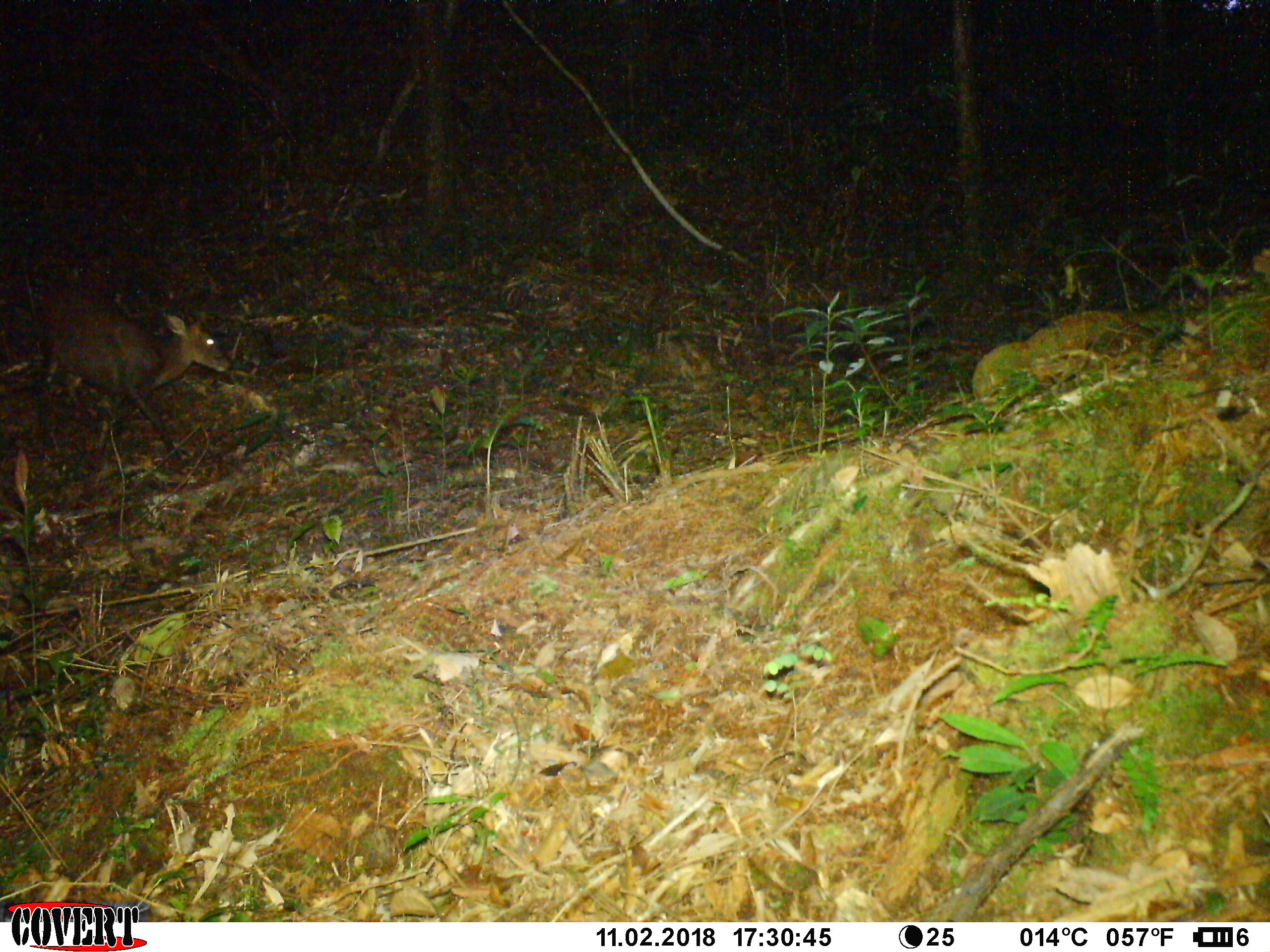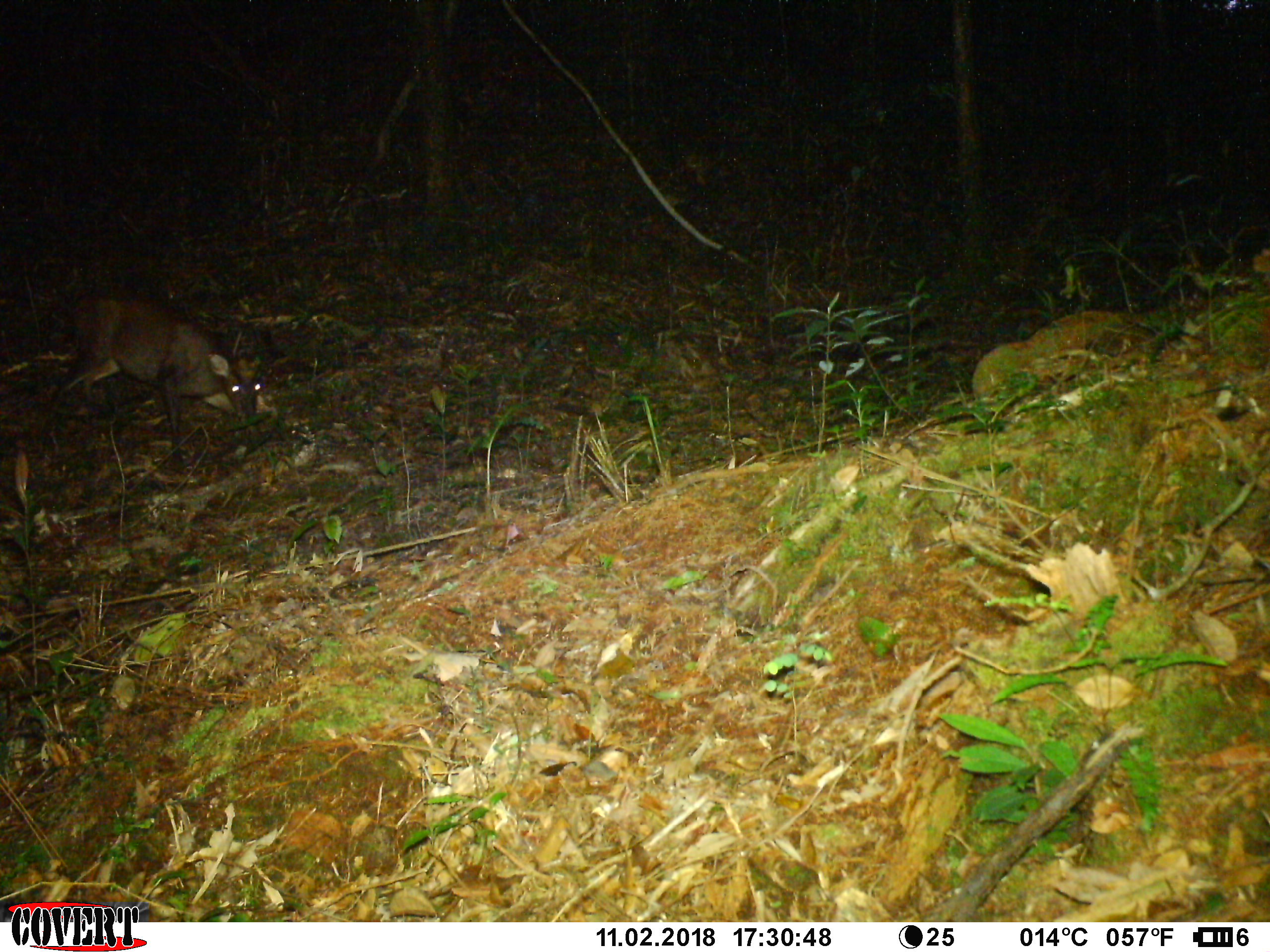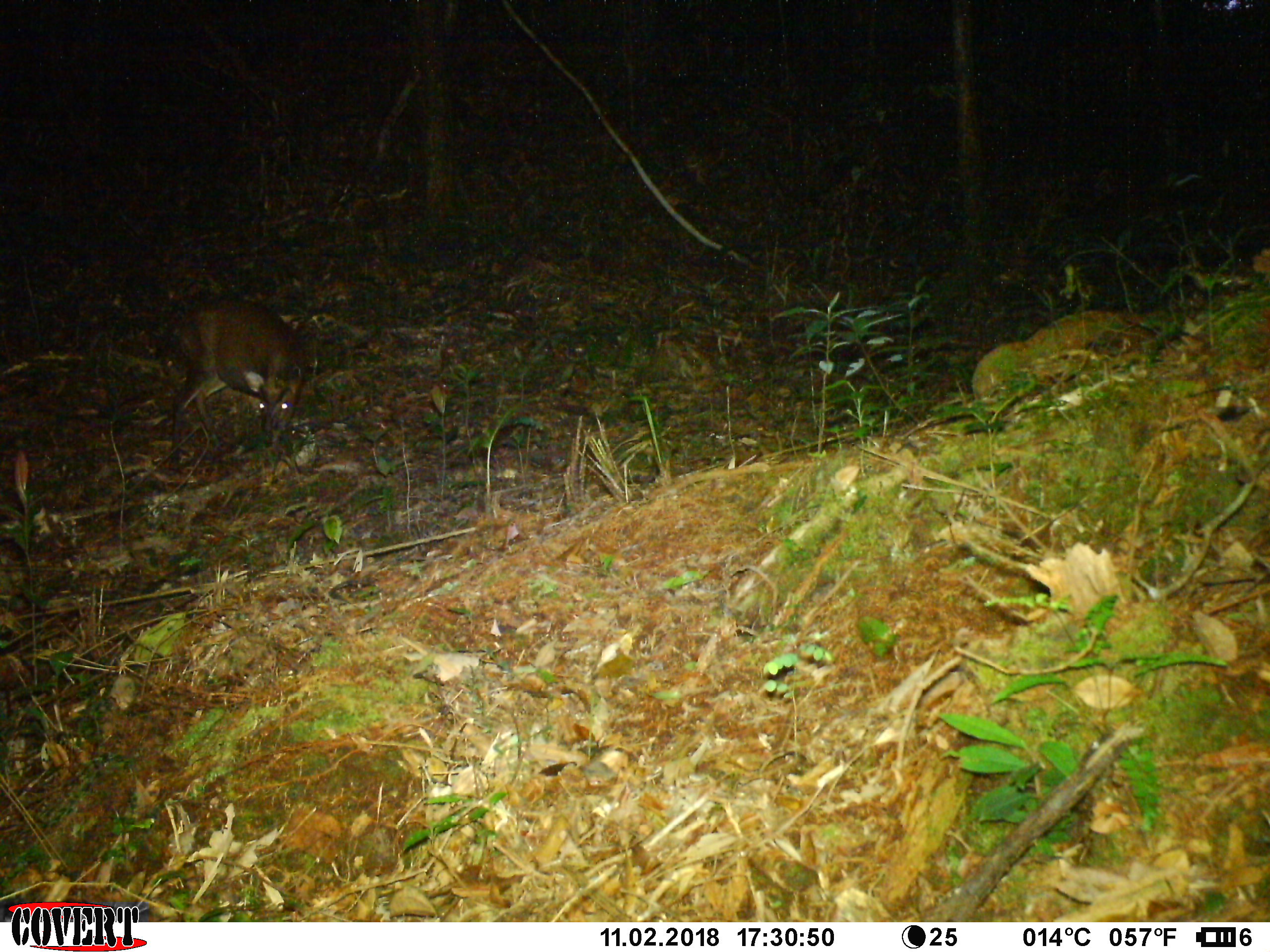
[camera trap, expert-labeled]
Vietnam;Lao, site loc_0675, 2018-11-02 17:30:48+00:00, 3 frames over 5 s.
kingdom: Animalia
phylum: Chordata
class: Mammalia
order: Artiodactyla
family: Cervidae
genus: Muntiacus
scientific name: Muntiacus rooseveltorum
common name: roosevelt's muntjac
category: roosevelts muntjac group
Roosevelts muntjac group (roosevelt's muntjac) (Muntiacus rooseveltorum). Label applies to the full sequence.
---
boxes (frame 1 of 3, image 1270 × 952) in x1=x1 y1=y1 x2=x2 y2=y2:
roosevelts muntjac group: x1=29 y1=294 x2=230 y2=465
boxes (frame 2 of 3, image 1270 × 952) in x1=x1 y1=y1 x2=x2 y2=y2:
roosevelts muntjac group: x1=39 y1=293 x2=261 y2=464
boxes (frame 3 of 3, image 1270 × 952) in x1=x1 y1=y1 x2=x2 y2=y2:
roosevelts muntjac group: x1=171 y1=298 x2=304 y2=472